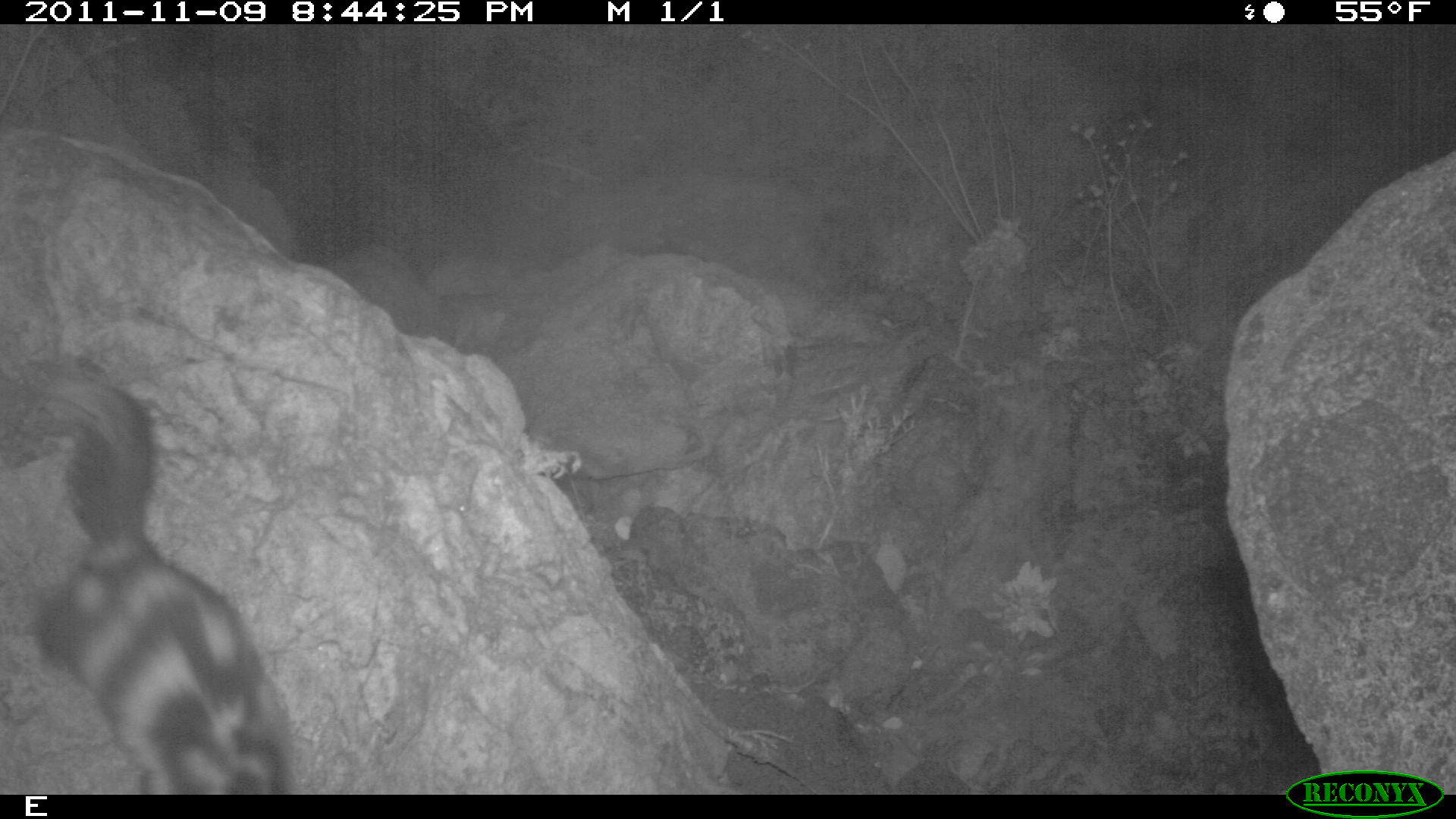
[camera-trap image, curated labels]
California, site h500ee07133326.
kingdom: Animalia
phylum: Chordata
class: Mammalia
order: Carnivora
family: Mephitidae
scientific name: Mephitidae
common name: skunk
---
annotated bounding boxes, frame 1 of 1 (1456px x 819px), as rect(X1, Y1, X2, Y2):
skunk: rect(33, 378, 294, 794)